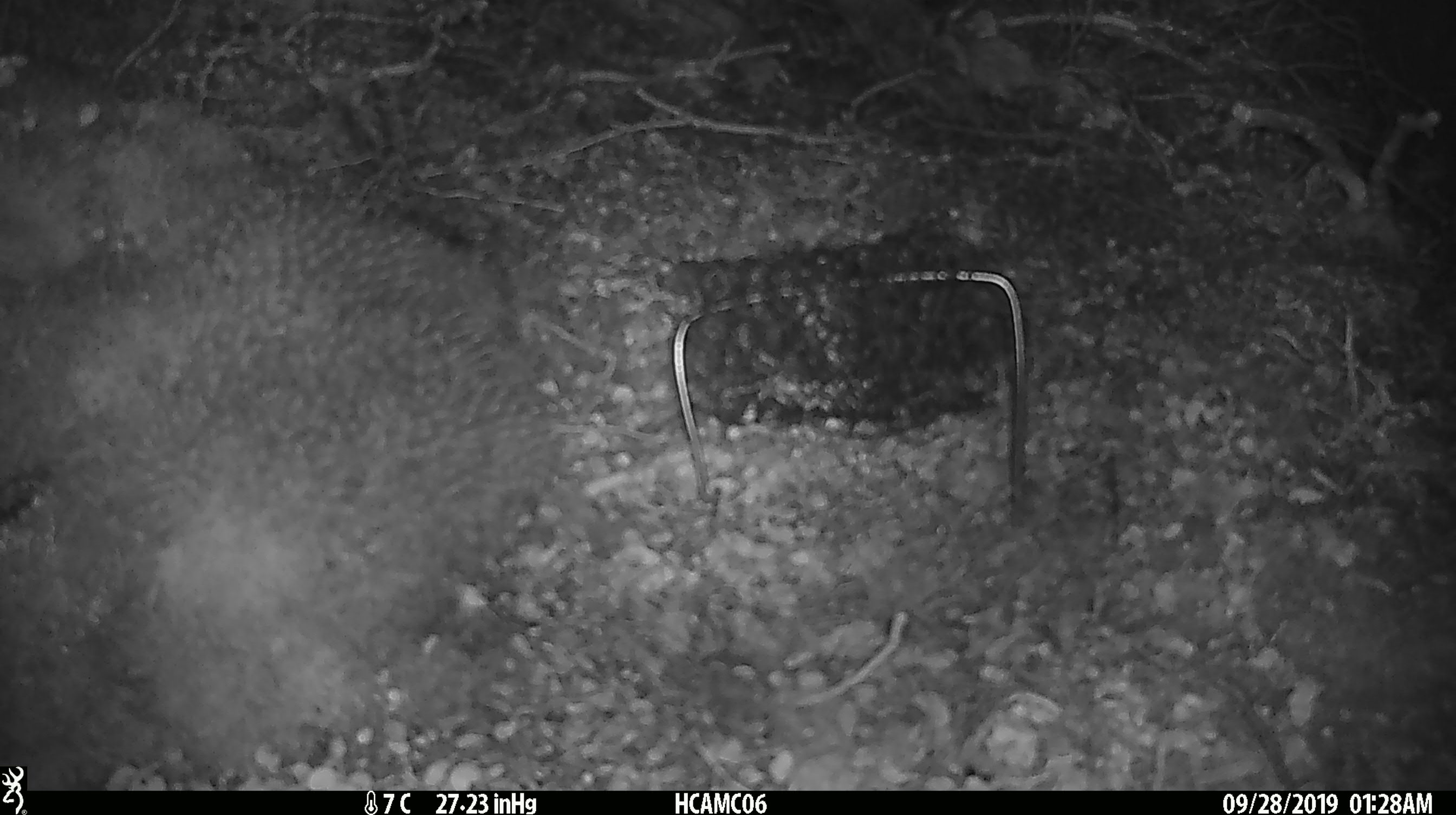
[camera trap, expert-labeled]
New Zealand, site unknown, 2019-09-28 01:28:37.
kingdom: Animalia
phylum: Chordata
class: Mammalia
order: Rodentia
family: Muridae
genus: Mus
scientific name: Mus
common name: mouse